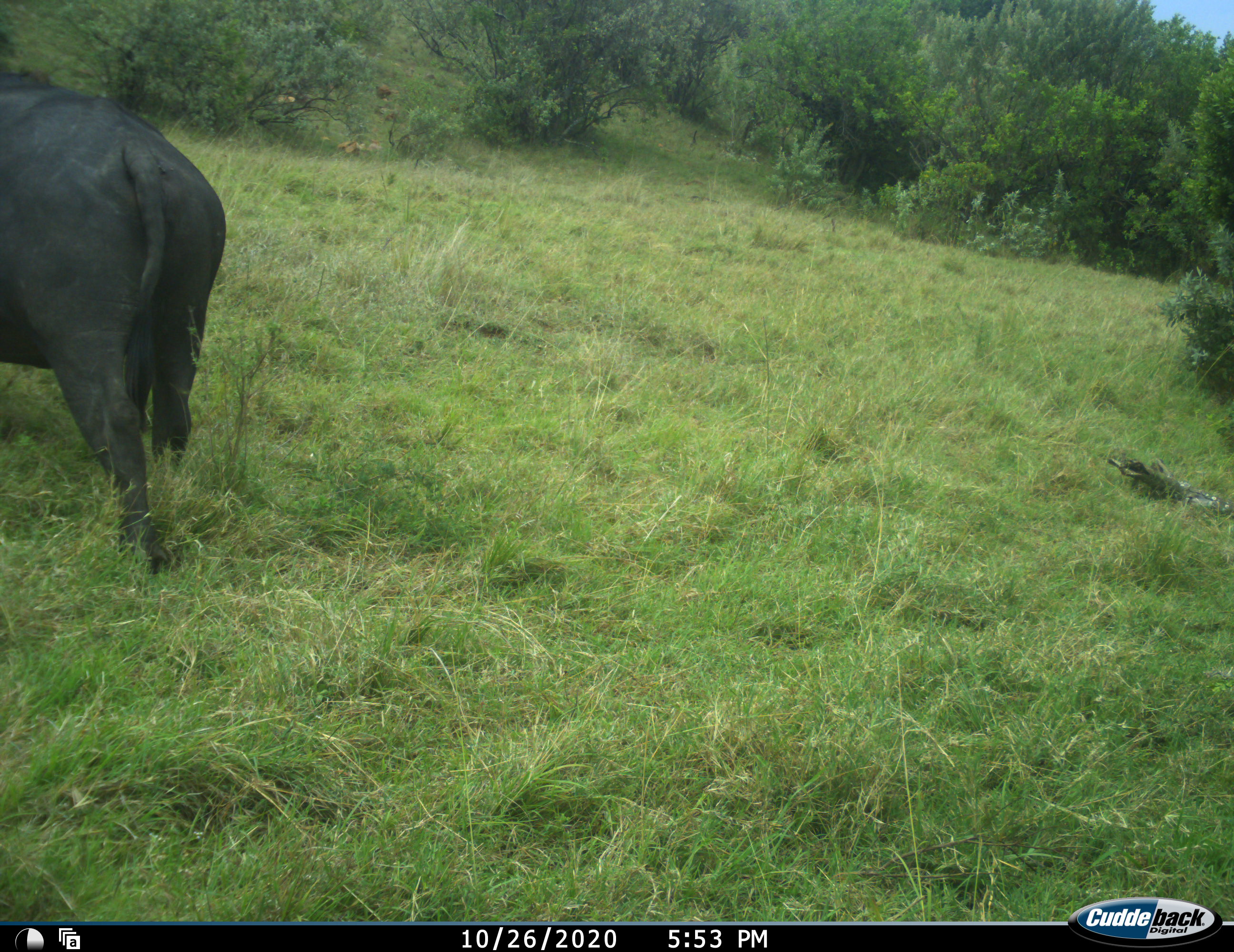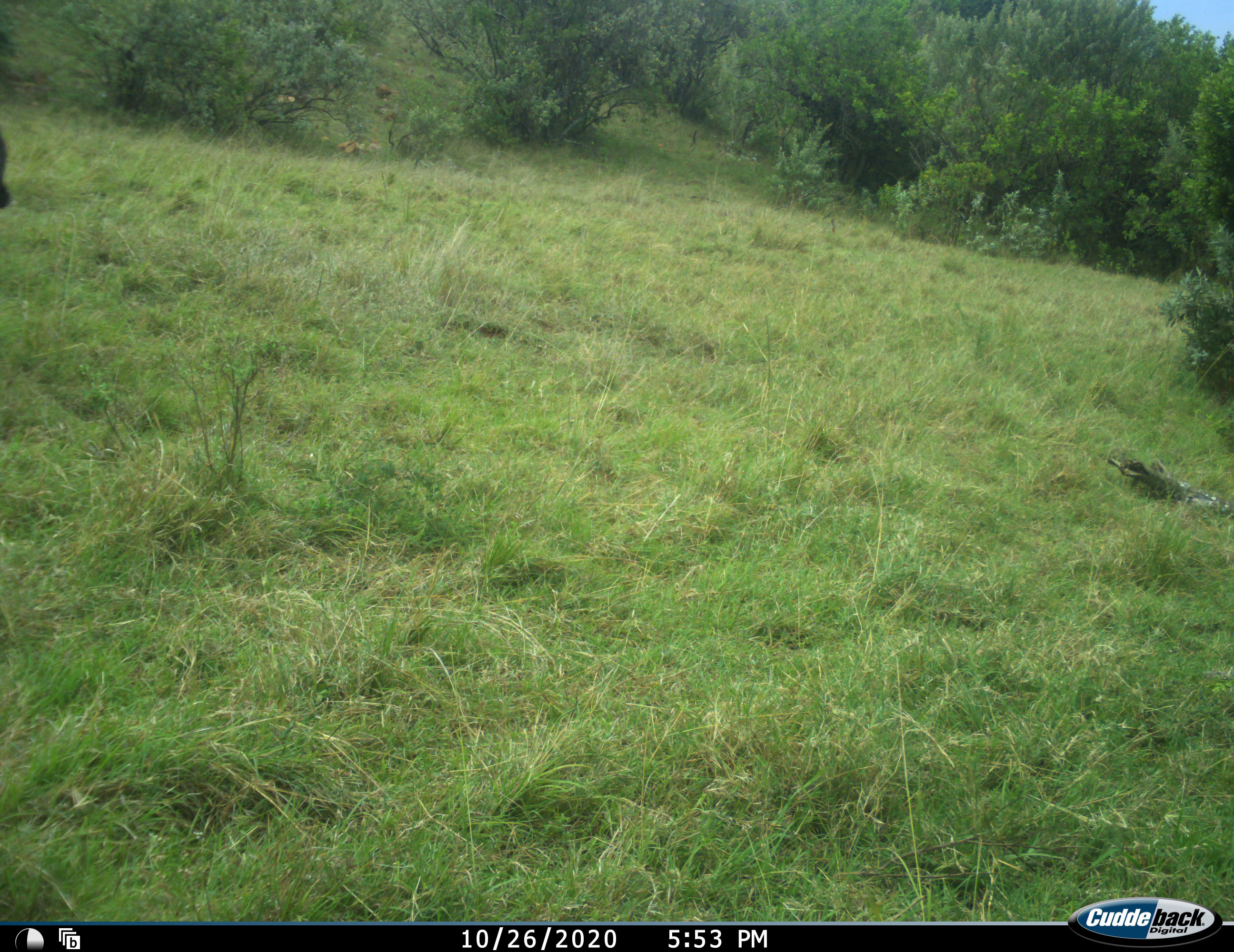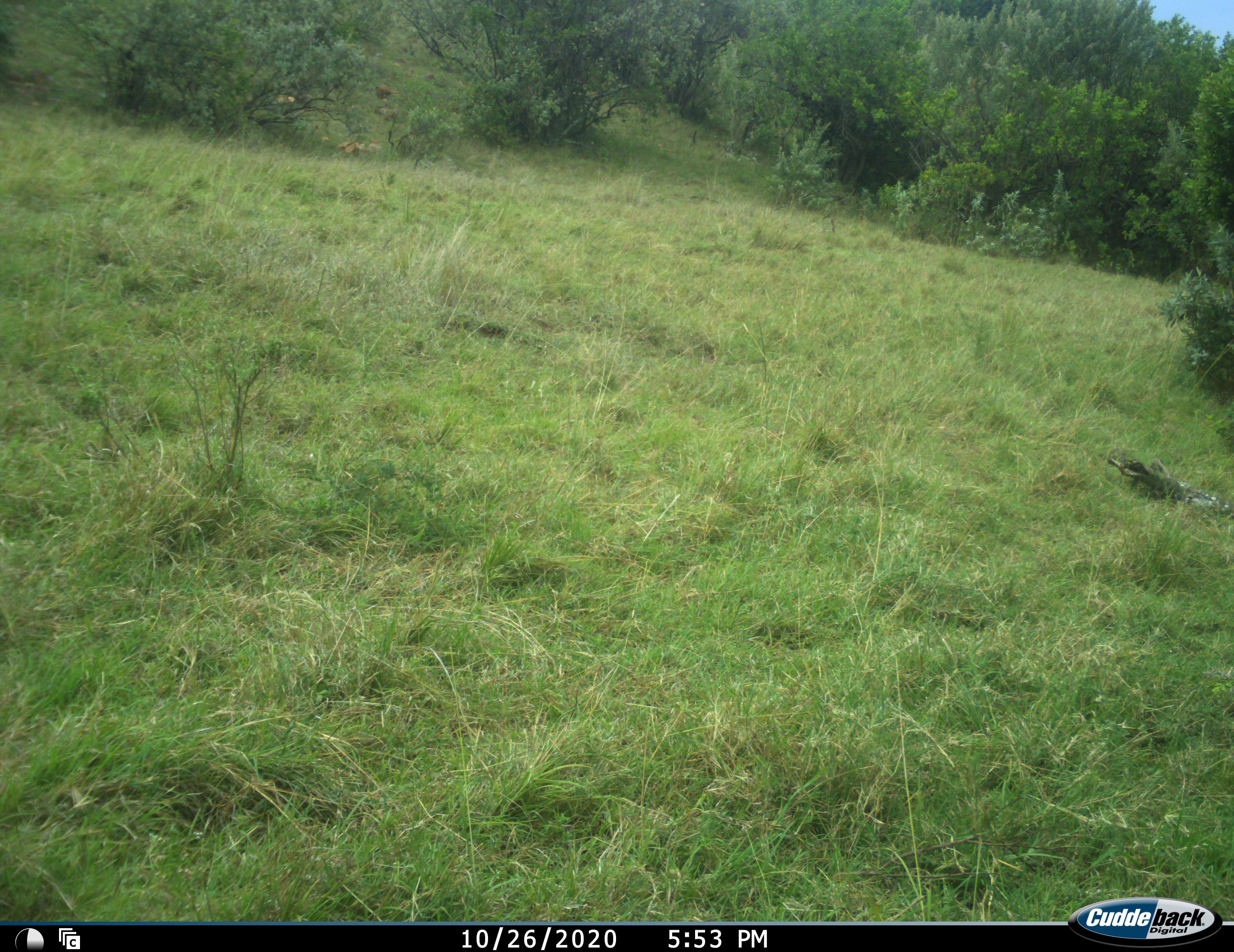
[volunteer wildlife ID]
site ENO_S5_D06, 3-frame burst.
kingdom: Animalia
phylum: Chordata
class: Mammalia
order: Artiodactyla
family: Bovidae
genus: Syncerus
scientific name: Syncerus caffer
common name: african buffalo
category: buffalo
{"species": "buffalo (african buffalo) (Syncerus caffer)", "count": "1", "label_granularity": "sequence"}